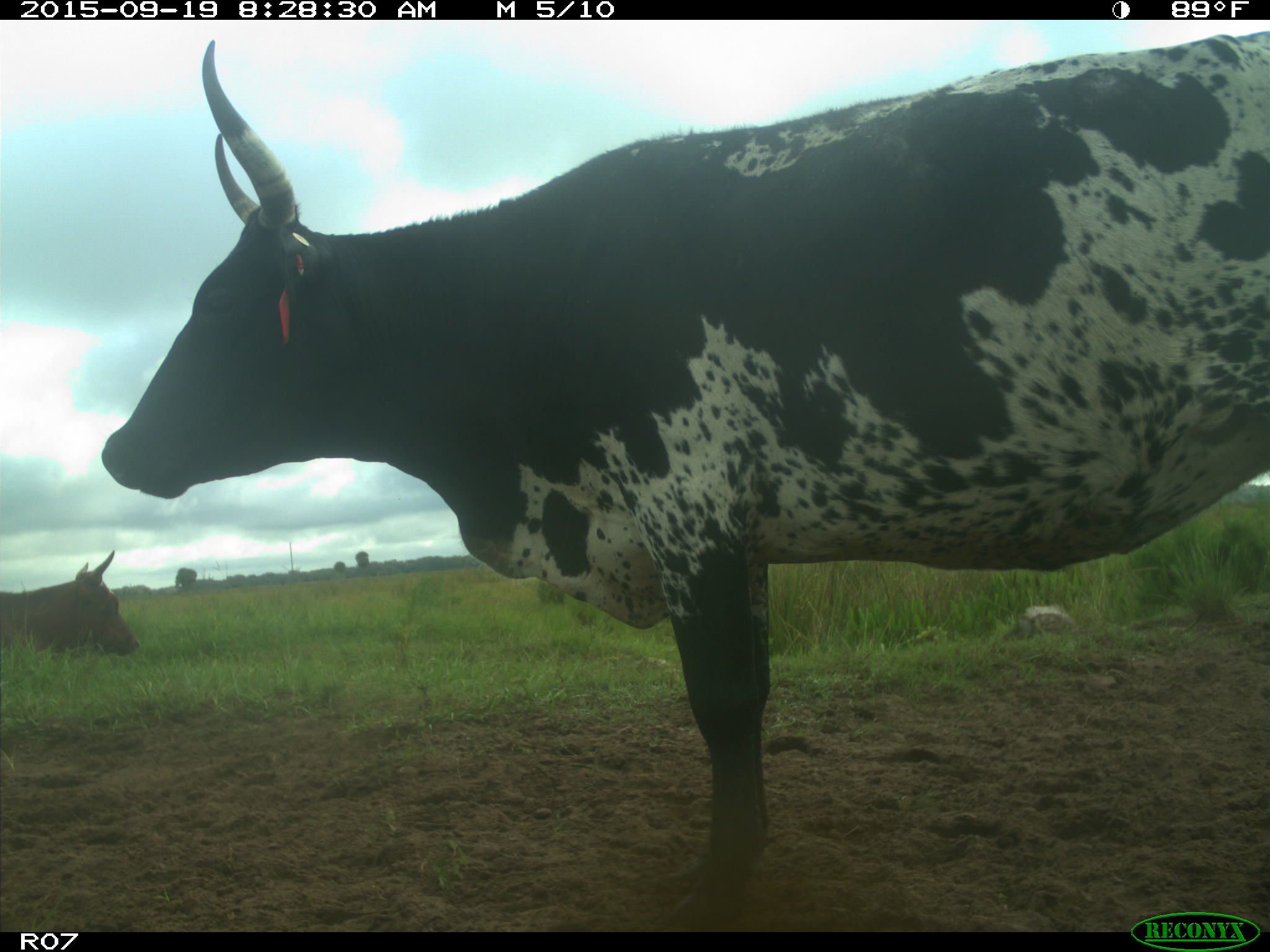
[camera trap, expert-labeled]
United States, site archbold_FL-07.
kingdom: Animalia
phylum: Chordata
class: Mammalia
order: Artiodactyla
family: Bovidae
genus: Bos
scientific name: Bos taurus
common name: domestic cow